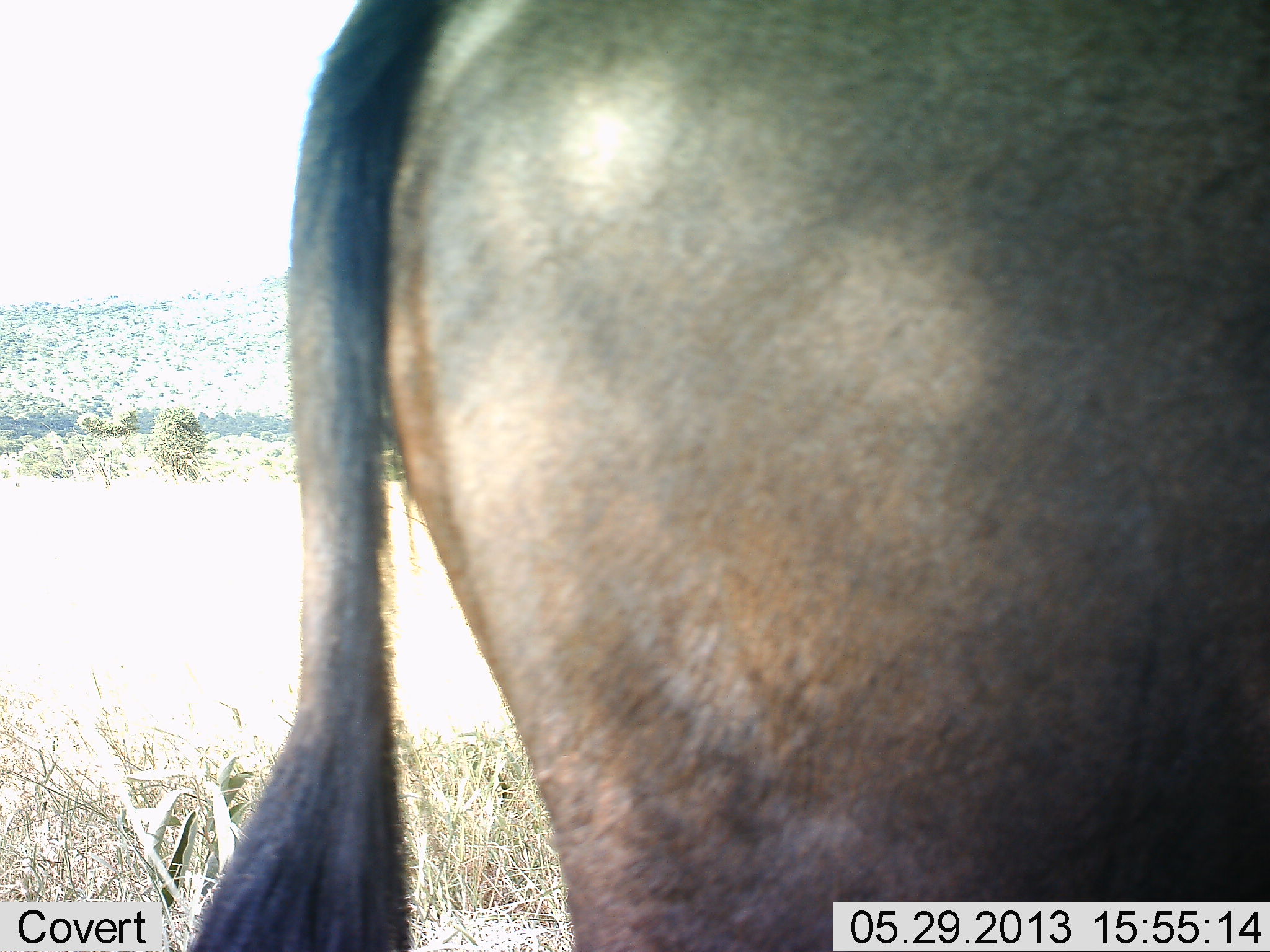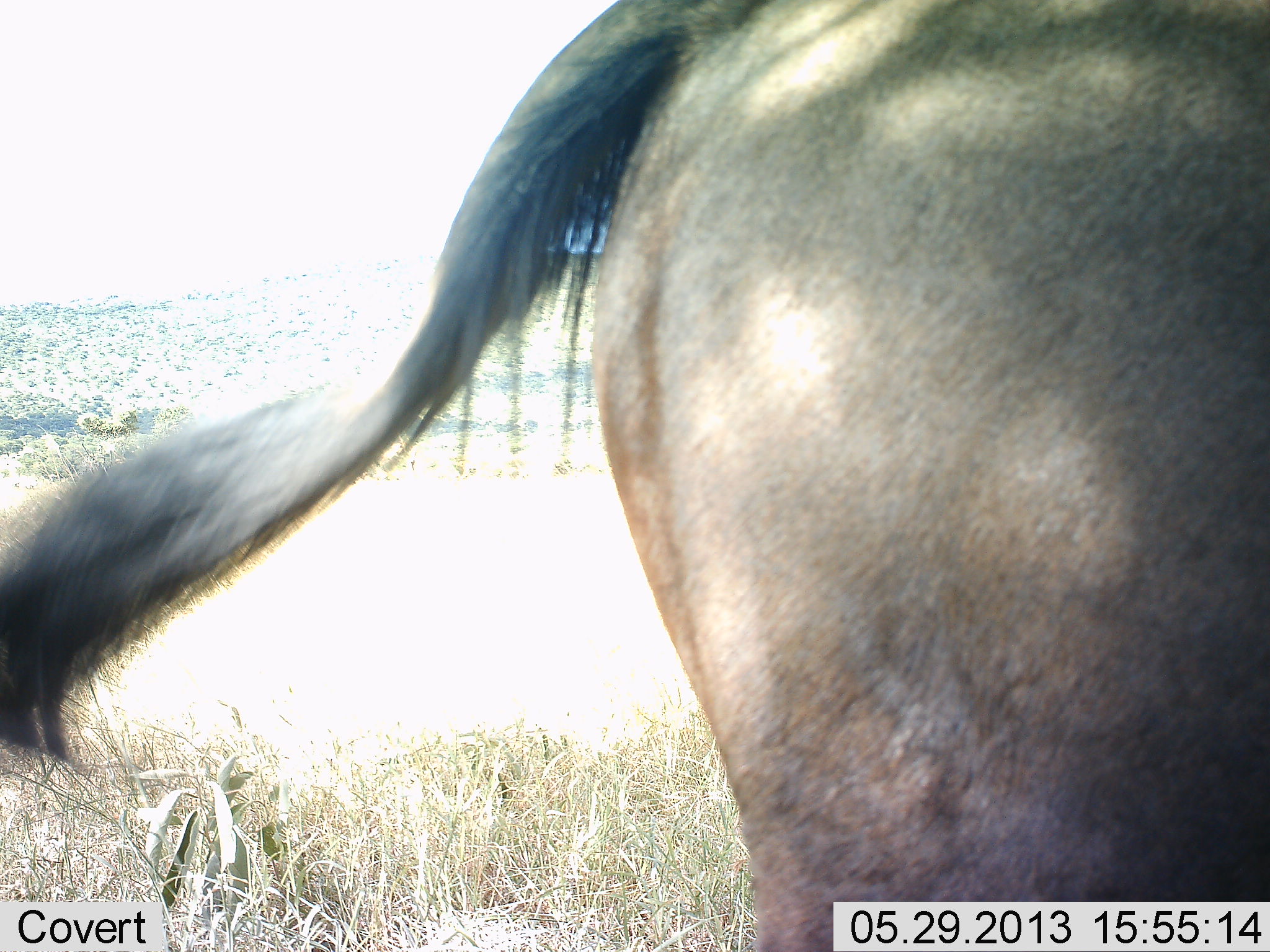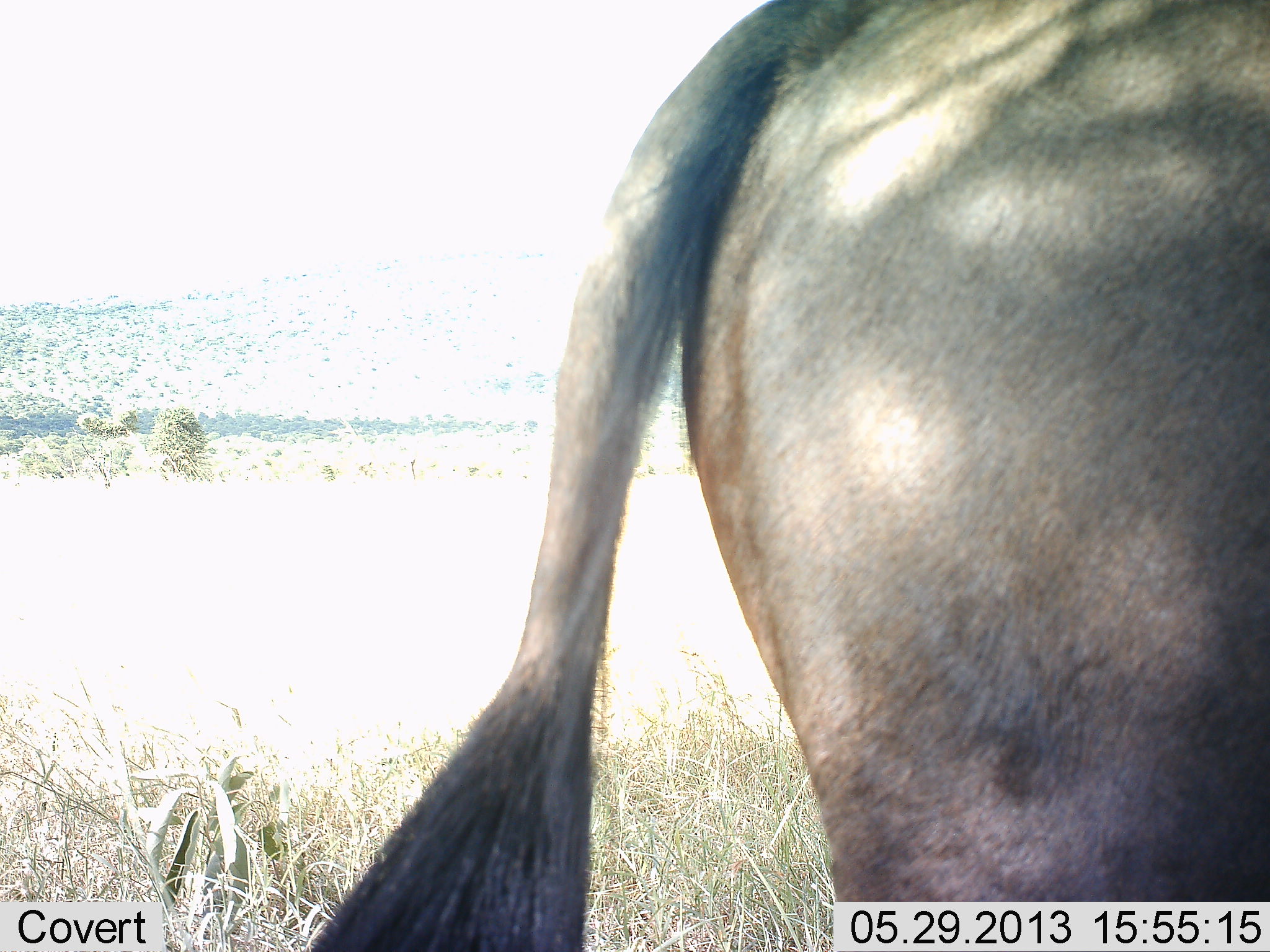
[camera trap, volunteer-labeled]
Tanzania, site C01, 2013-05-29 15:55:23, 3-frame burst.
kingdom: Animalia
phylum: Chordata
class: Mammalia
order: Artiodactyla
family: Bovidae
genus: Connochaetes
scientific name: Connochaetes taurinus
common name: blue wildebeest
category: wildebeest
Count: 1.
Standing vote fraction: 75%.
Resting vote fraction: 0%.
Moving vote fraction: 25%.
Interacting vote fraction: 0%.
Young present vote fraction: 0%.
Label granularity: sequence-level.